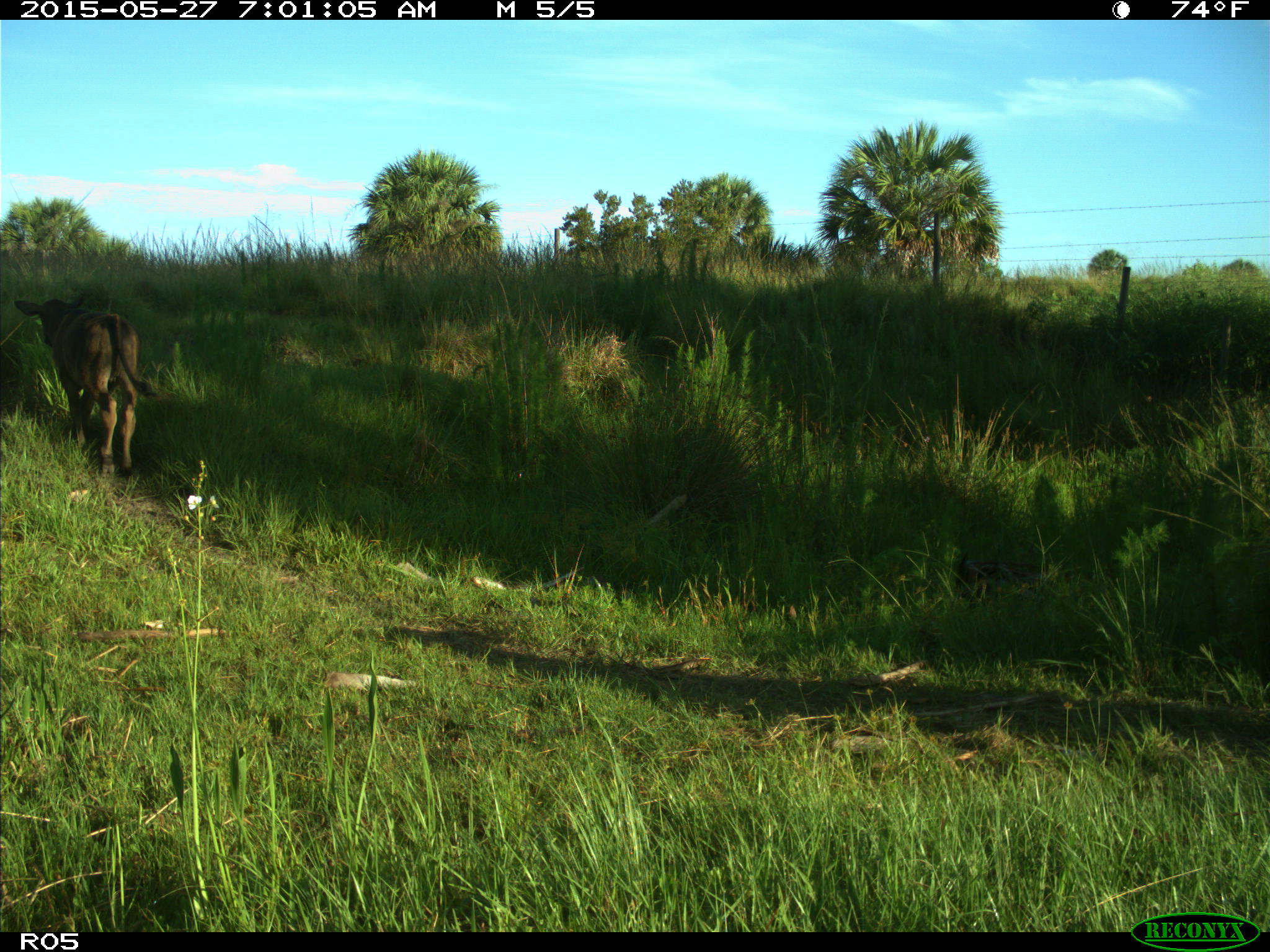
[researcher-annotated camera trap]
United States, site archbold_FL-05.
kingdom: Animalia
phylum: Chordata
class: Mammalia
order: Artiodactyla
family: Bovidae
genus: Bos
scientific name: Bos taurus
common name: domestic cow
Bos taurus (domestic cow).